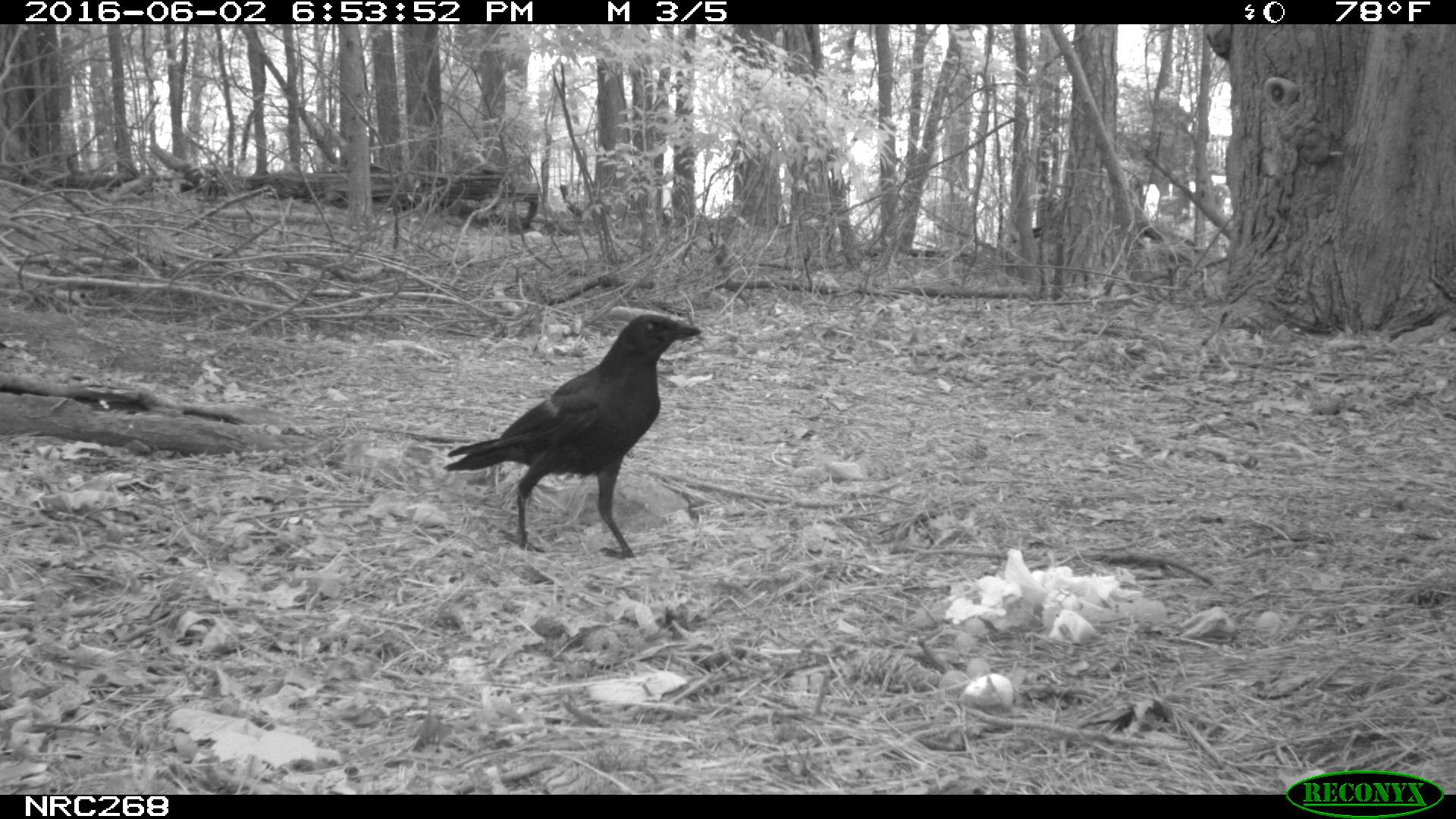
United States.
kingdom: Animalia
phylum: Chordata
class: Aves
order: Passeriformes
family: Corvidae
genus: Corvus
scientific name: Corvus brachyrhynchos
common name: american crow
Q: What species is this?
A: American Crow (Corvus brachyrhynchos).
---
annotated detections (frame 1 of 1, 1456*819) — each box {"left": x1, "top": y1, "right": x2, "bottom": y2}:
American Crow: {"left": 448, "top": 295, "right": 730, "bottom": 574}